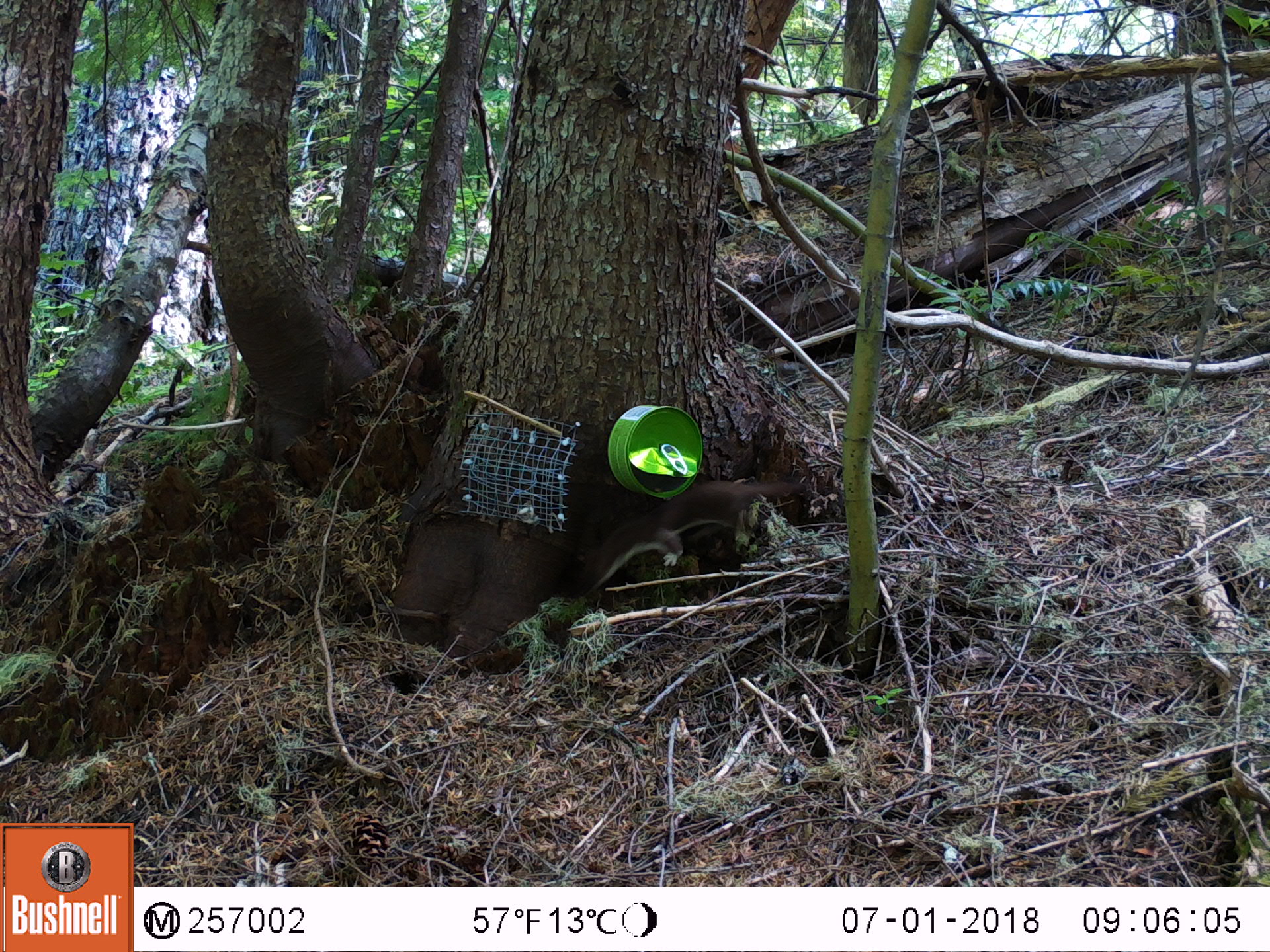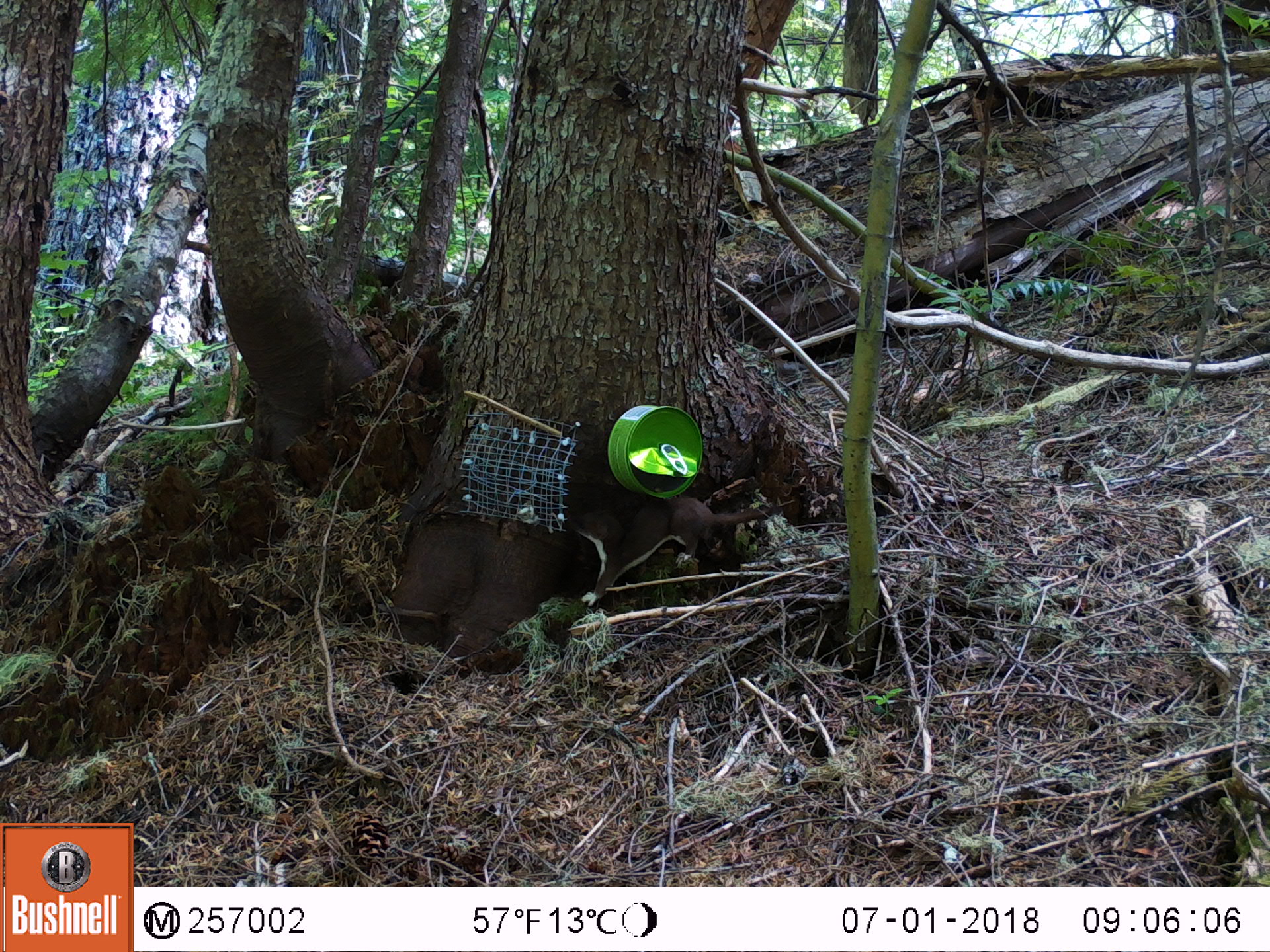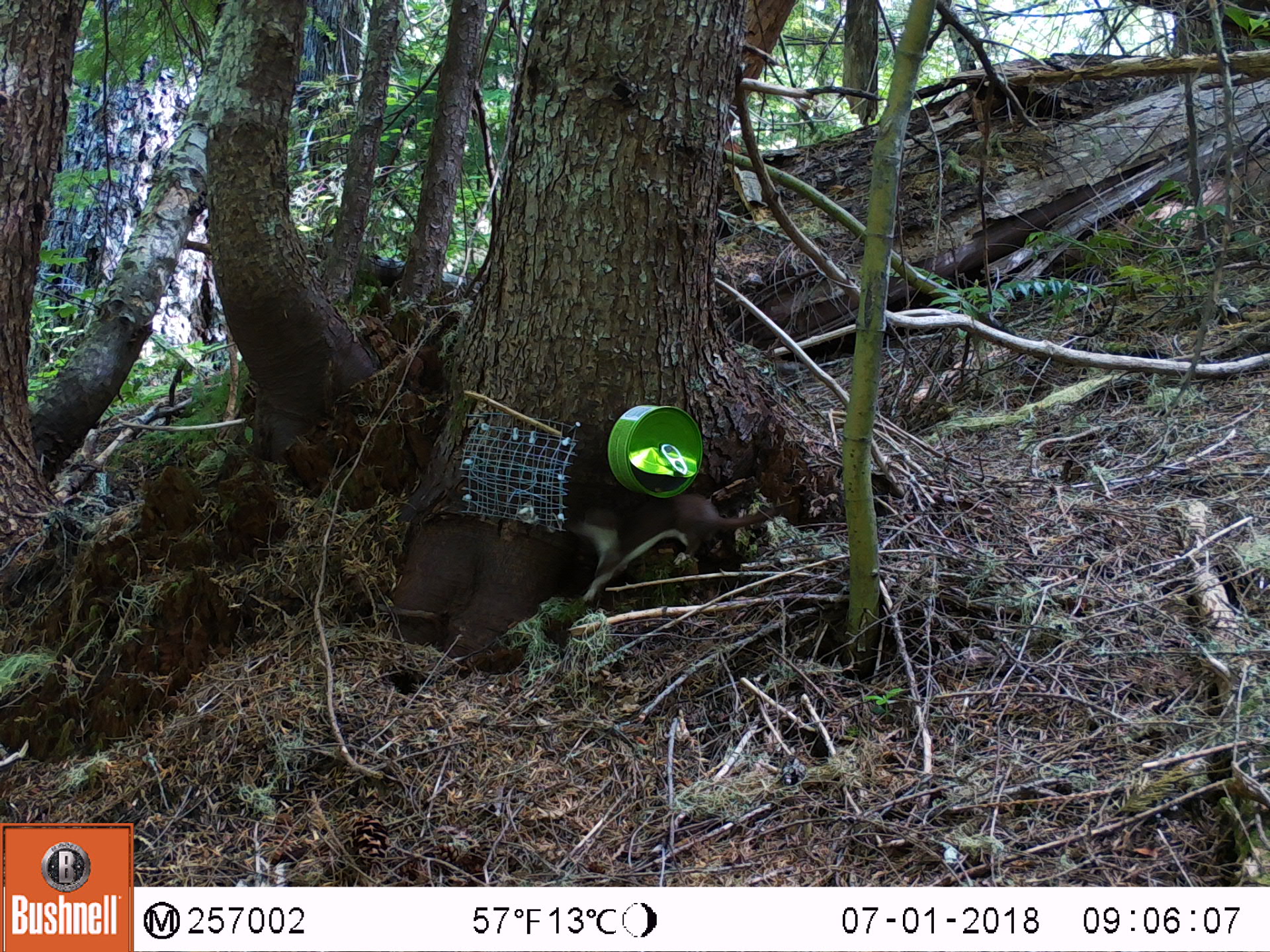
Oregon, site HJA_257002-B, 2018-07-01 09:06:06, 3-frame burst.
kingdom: Animalia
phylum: Chordata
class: Mammalia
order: Carnivora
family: Mustelidae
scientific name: Mustelidae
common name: weasel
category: weasel family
Weasel family (weasel) (Mustelidae).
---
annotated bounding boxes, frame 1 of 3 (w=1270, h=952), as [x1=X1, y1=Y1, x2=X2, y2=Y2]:
weasel family: [x1=543, y1=437, x2=801, y2=611]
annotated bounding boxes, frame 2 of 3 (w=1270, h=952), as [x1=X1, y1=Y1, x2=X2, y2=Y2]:
weasel family: [x1=539, y1=469, x2=795, y2=613]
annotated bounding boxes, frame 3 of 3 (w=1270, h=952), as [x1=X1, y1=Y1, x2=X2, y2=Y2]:
weasel family: [x1=552, y1=461, x2=789, y2=625]